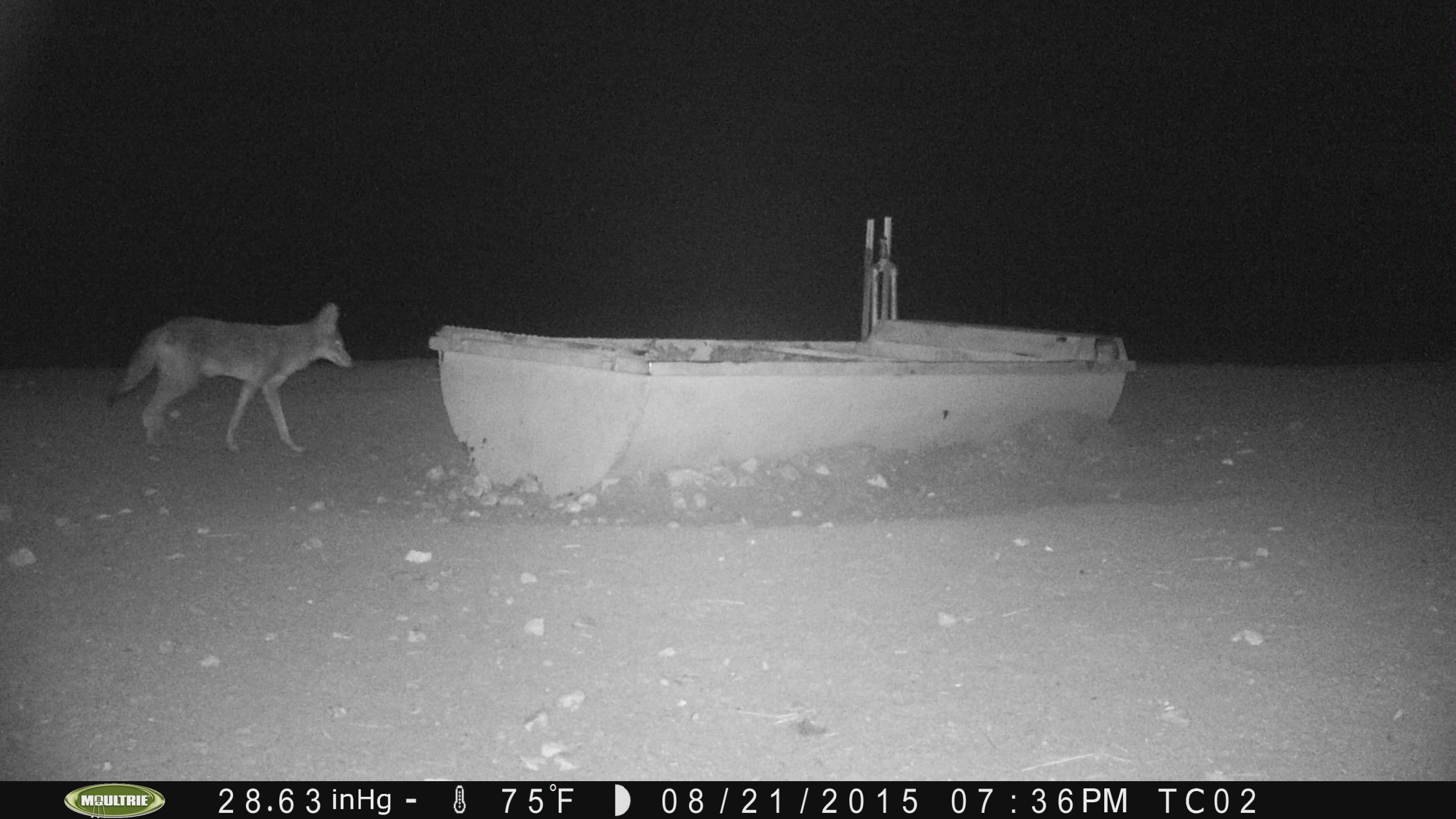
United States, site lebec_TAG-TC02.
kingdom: Animalia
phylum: Chordata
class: Mammalia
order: Carnivora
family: Canidae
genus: Canis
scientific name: Canis latrans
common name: coyote